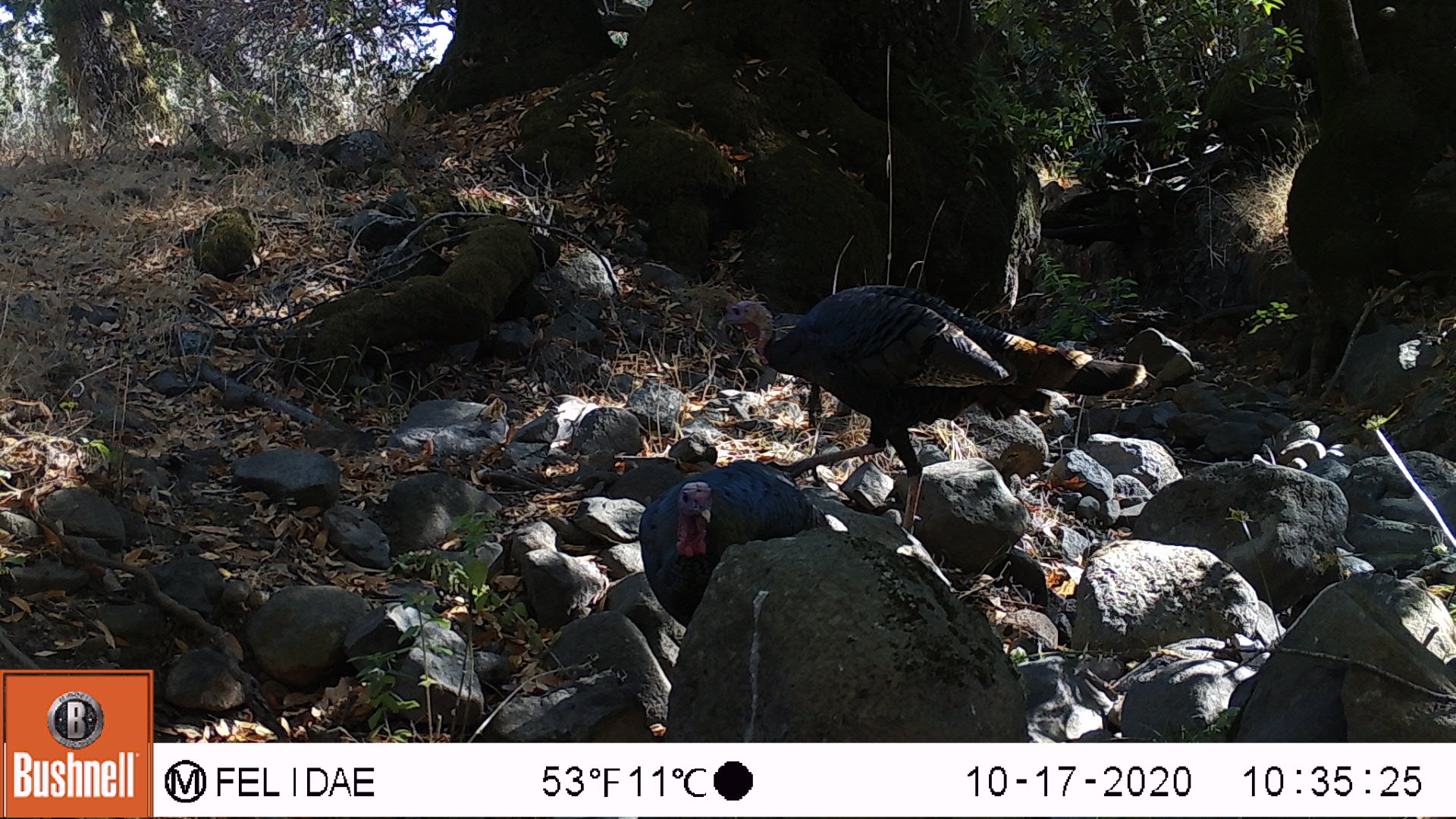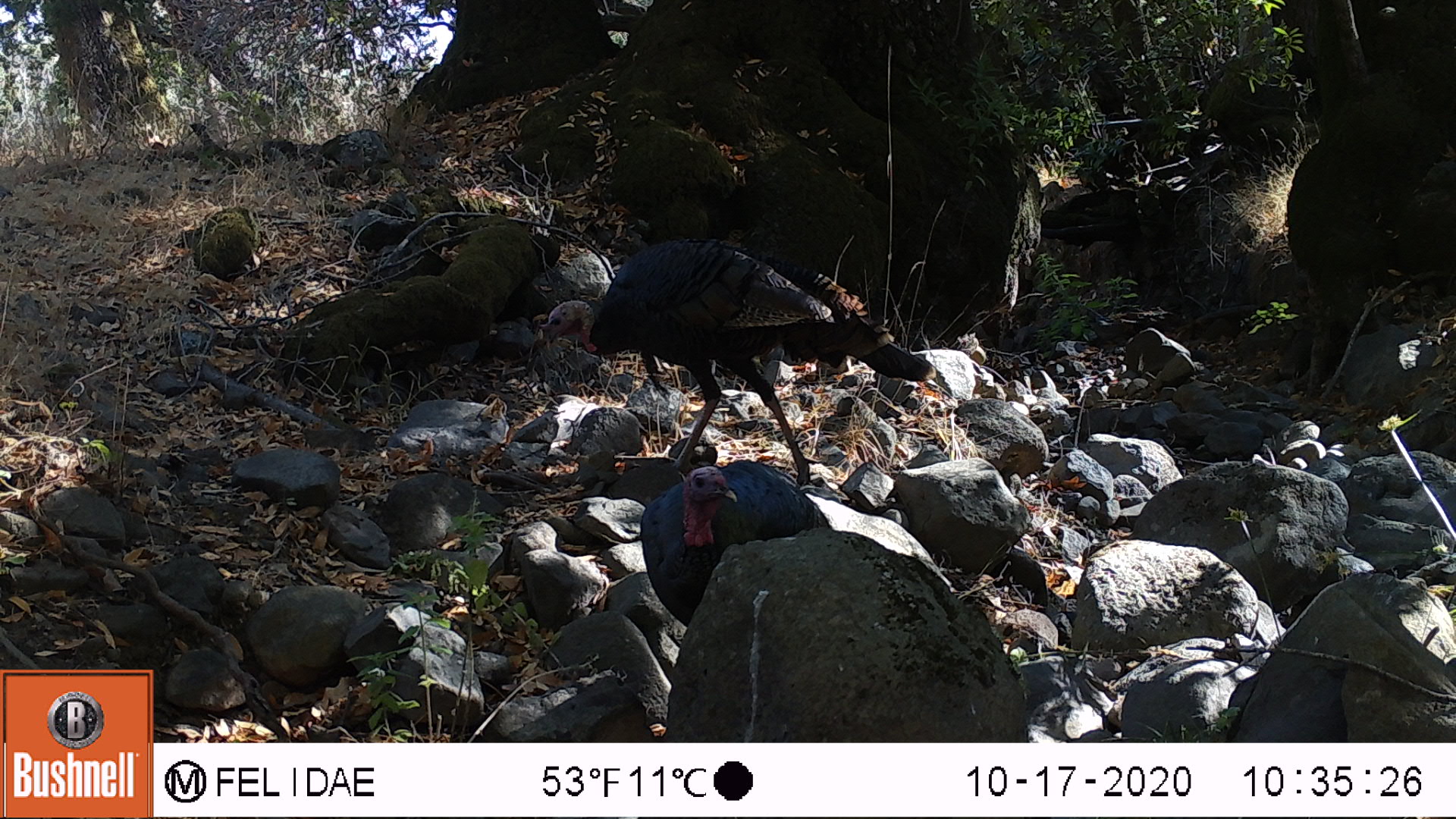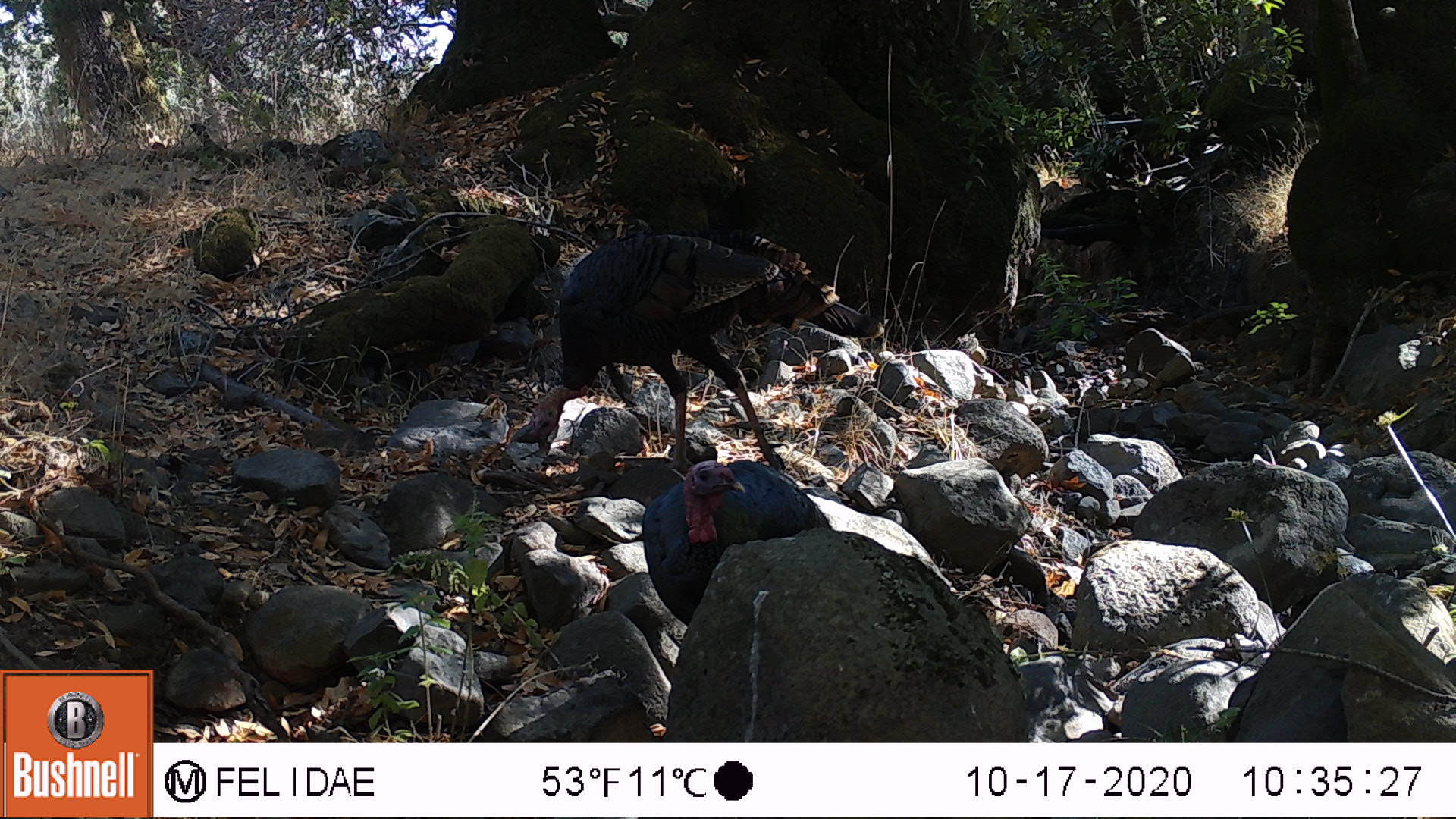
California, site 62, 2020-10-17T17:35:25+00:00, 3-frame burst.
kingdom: Animalia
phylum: Chordata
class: Aves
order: Cathartiformes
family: Cathartidae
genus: Cathartes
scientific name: Cathartes aura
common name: turkey vulture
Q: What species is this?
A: Turkey vulture (Cathartes aura).